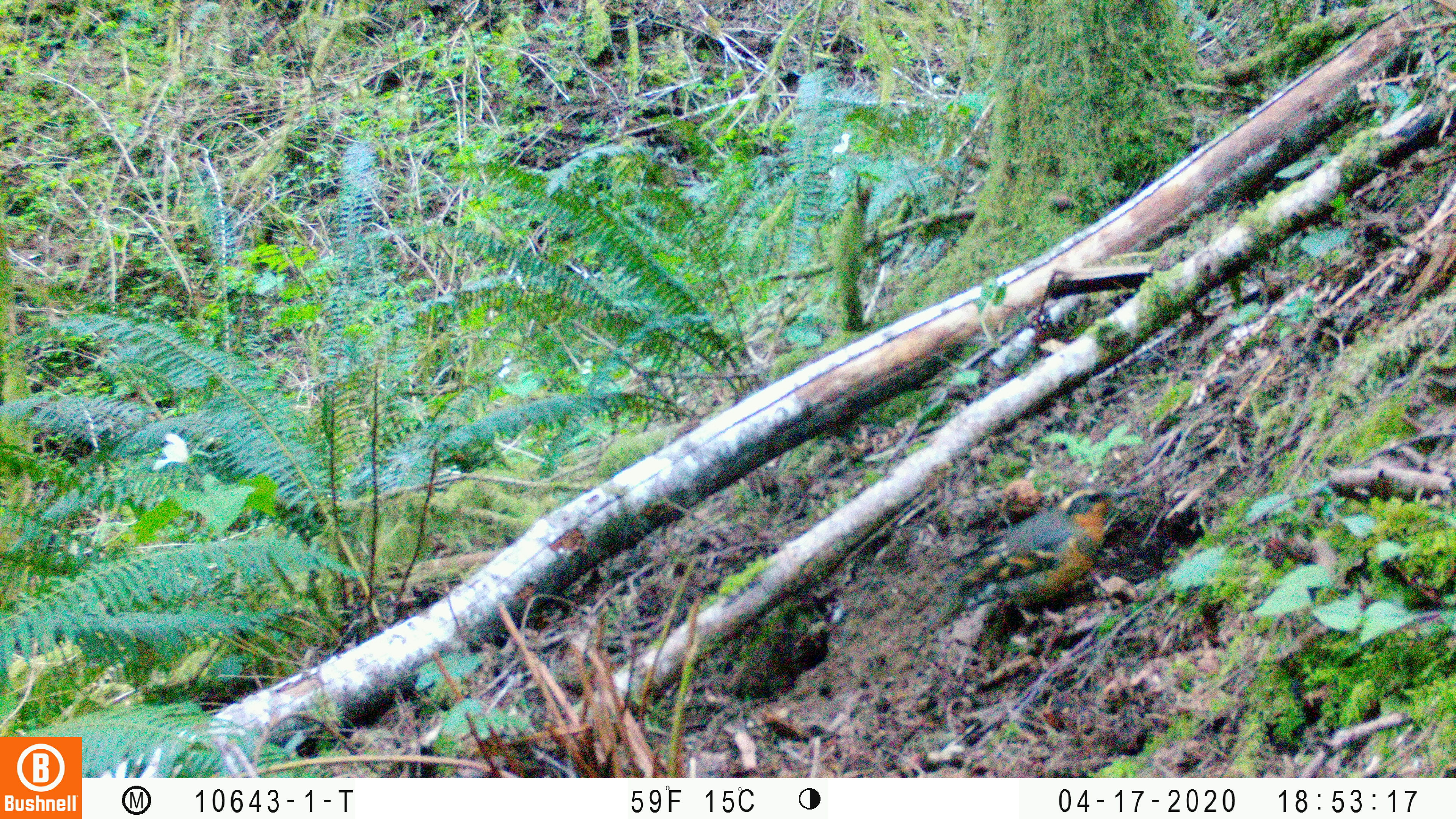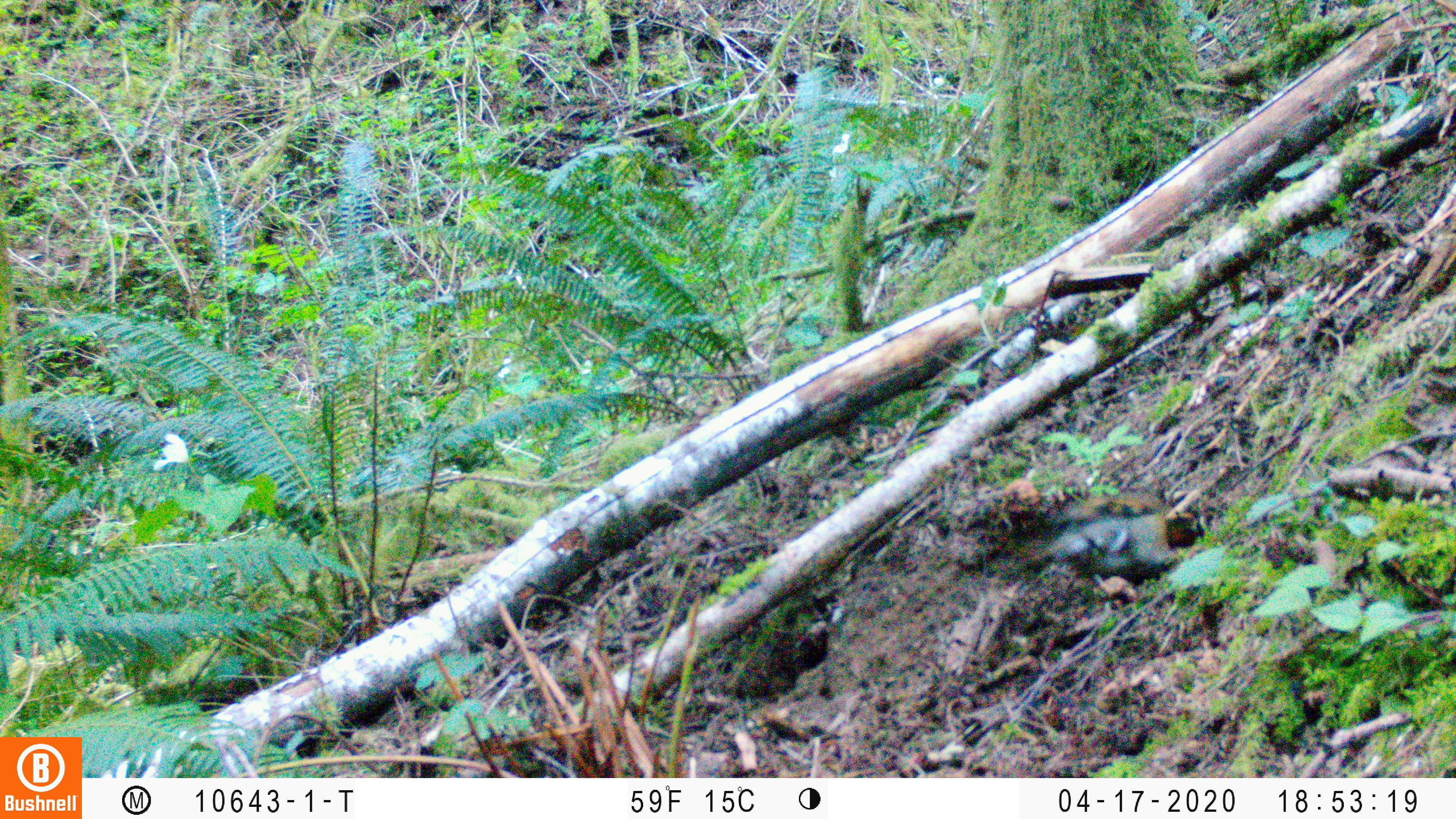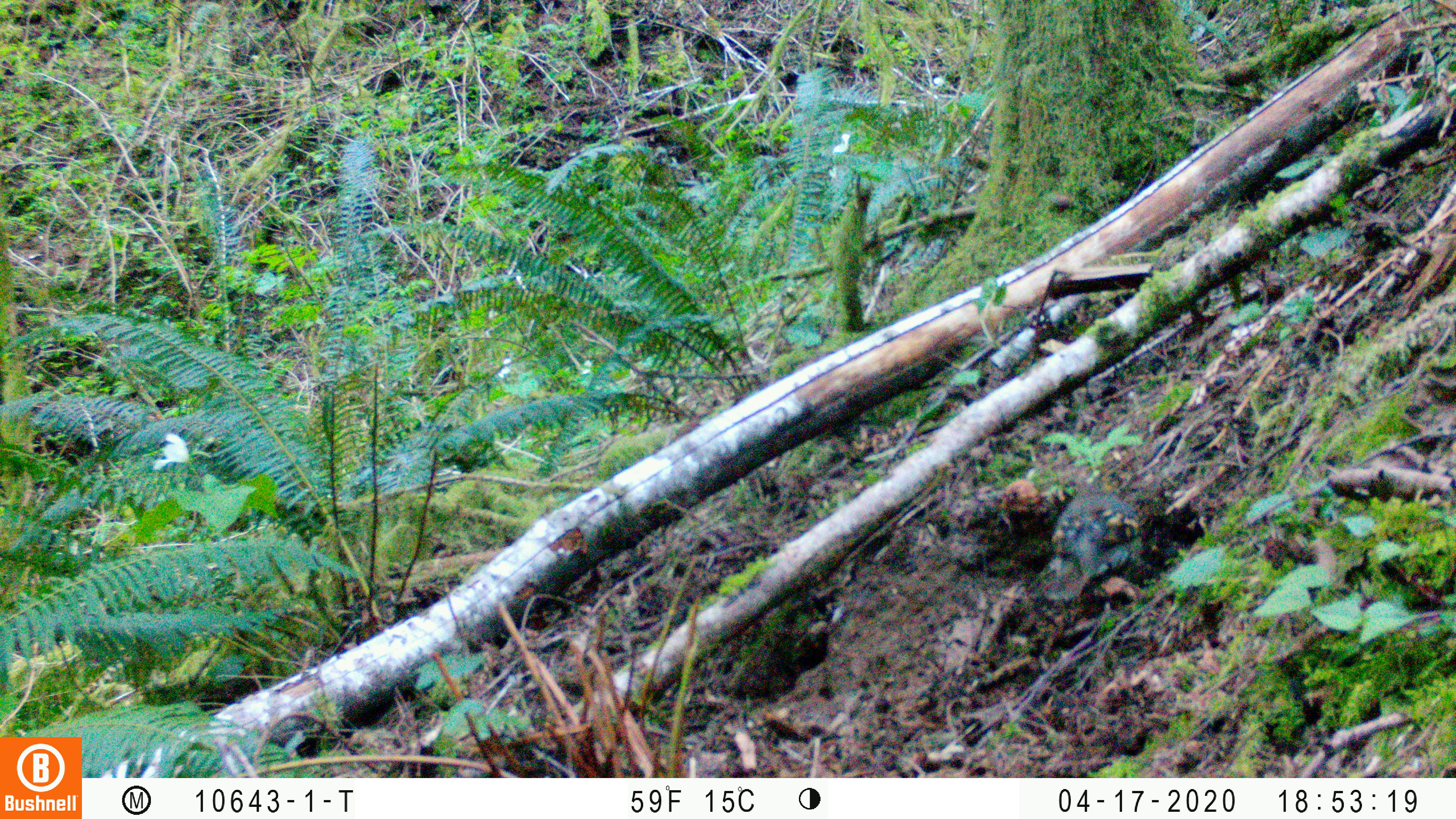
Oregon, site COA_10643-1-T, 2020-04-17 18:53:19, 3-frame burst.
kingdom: Animalia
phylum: Chordata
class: Aves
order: Passeriformes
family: Turdidae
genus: Ixoreus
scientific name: Ixoreus naevius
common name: varied thrush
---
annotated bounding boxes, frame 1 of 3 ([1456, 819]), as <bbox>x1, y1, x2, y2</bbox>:
varied thrush: <bbox>952, 477, 1131, 630</bbox>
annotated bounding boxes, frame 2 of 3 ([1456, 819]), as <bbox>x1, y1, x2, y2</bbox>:
varied thrush: <bbox>1031, 482, 1182, 592</bbox>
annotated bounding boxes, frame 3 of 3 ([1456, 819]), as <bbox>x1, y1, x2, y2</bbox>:
varied thrush: <bbox>1036, 480, 1151, 602</bbox>